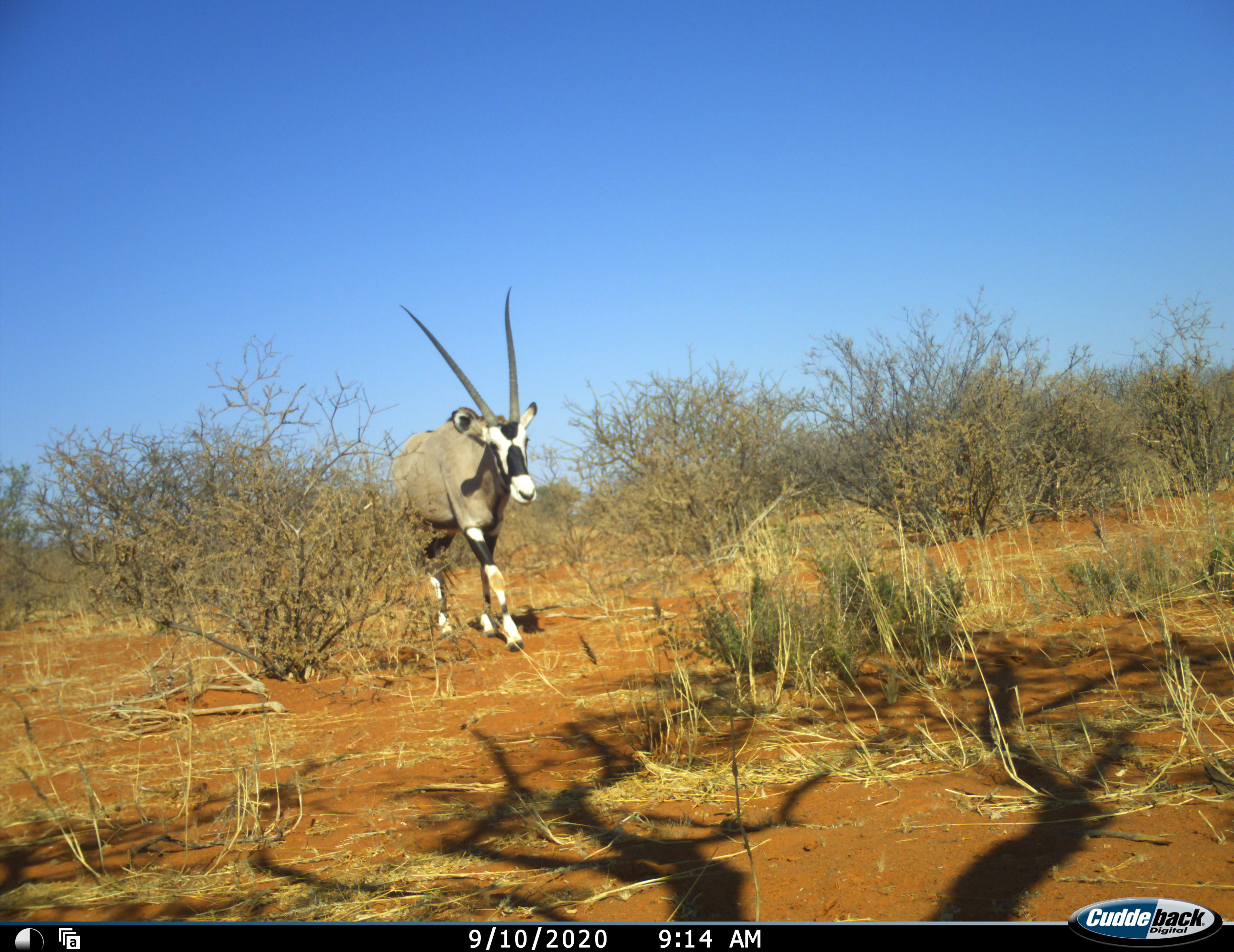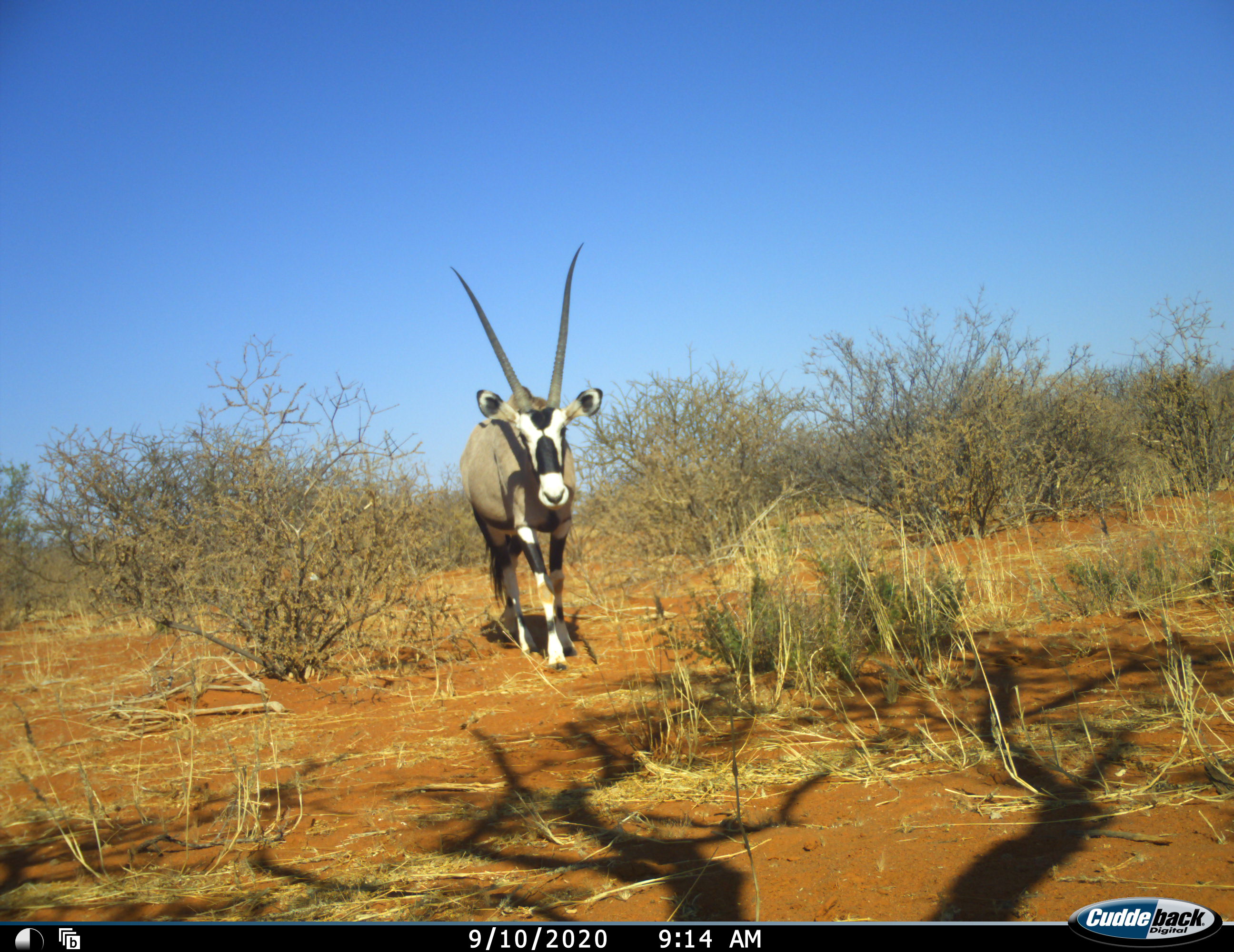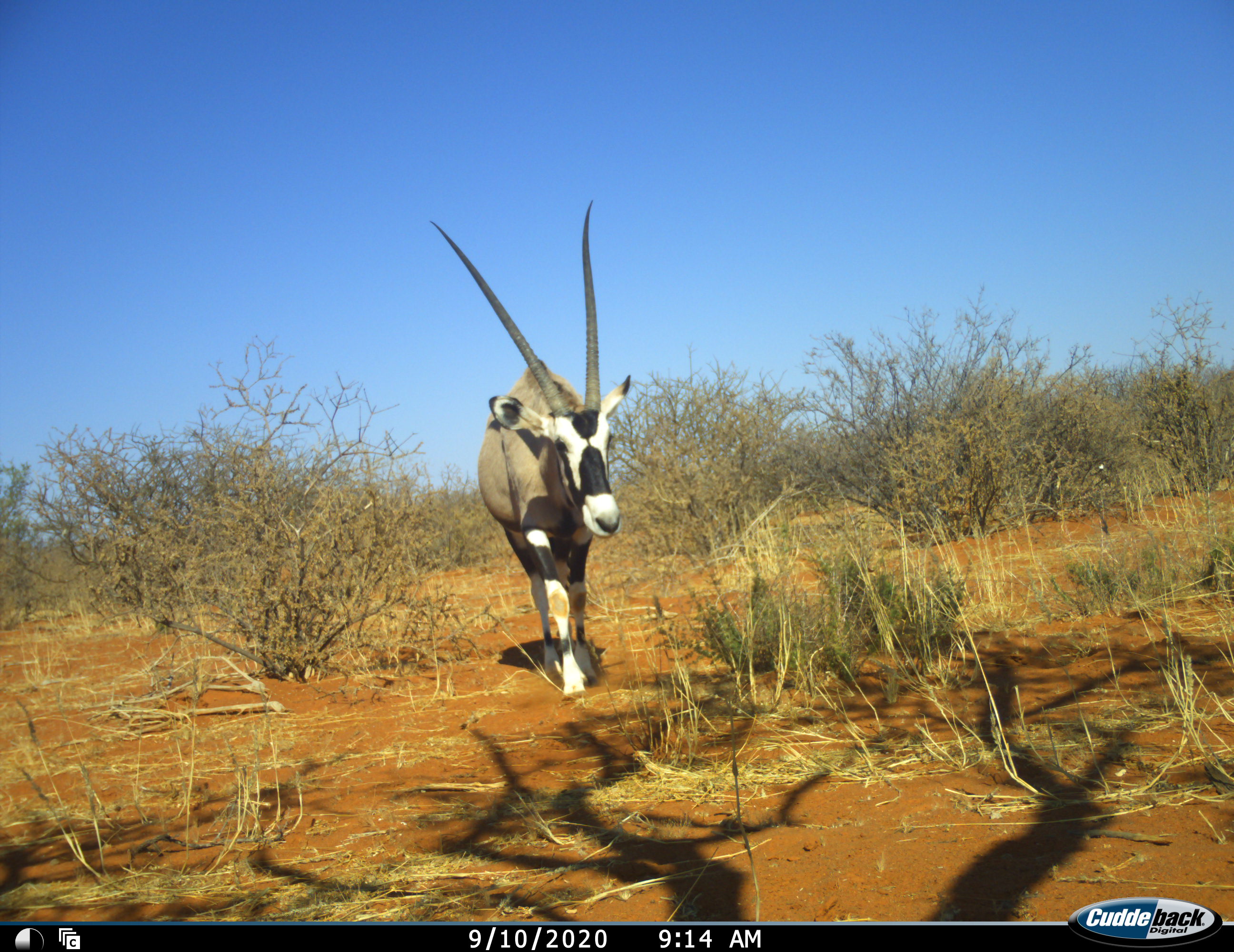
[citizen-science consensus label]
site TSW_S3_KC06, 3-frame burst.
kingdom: Animalia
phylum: Chordata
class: Mammalia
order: Artiodactyla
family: Bovidae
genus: Oryx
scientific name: Oryx gazella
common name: gemsbok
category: oryx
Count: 1.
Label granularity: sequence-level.